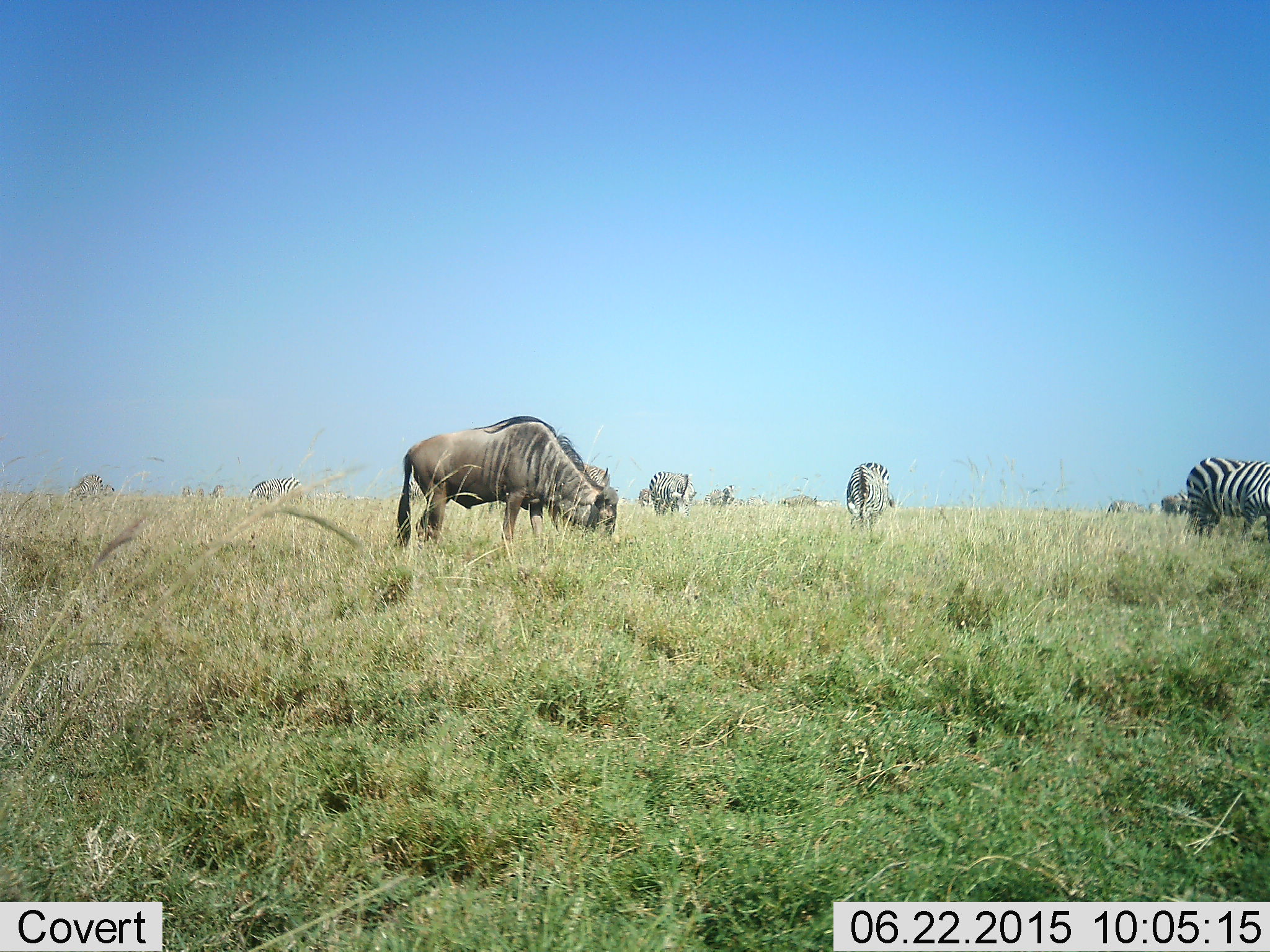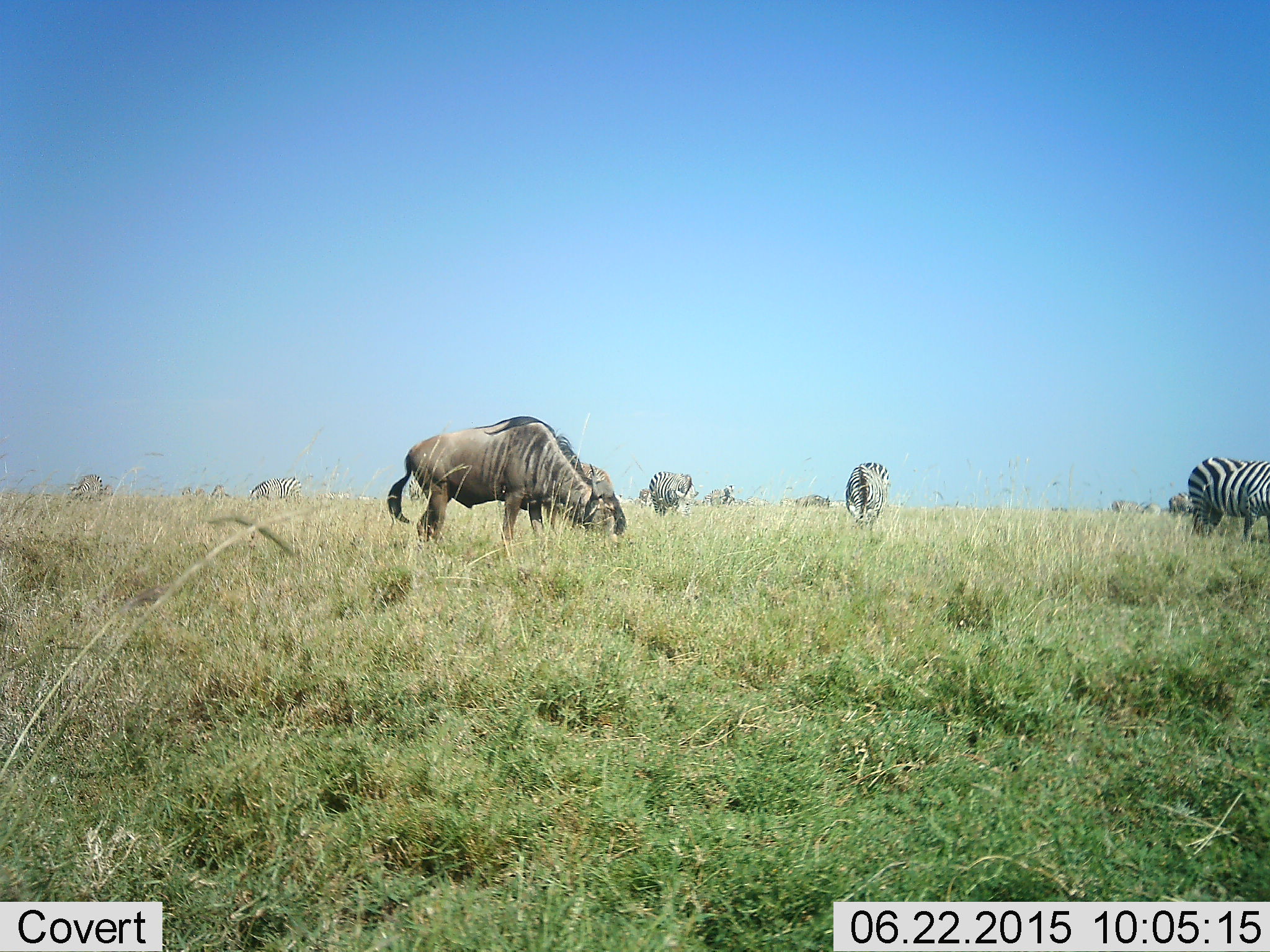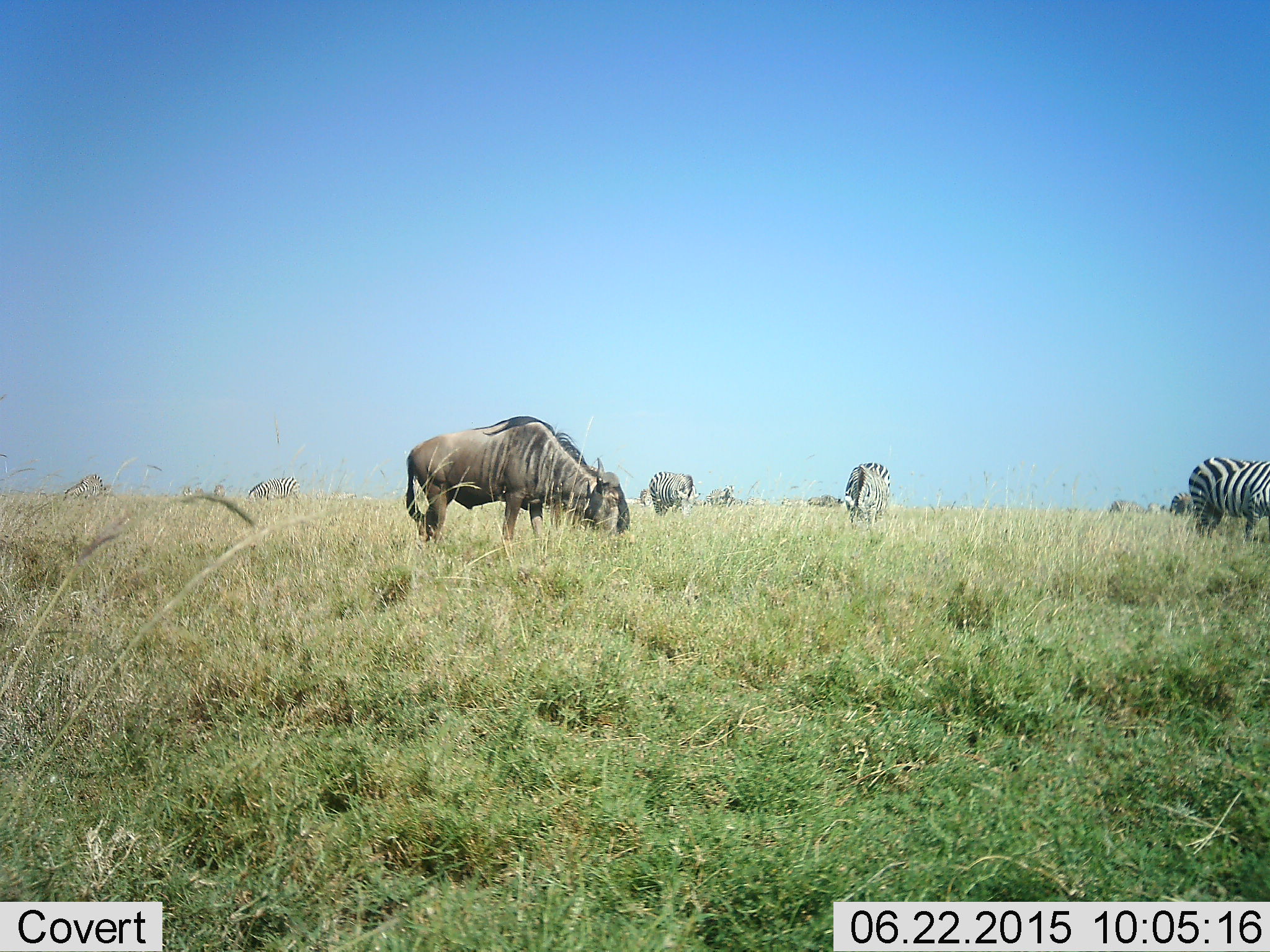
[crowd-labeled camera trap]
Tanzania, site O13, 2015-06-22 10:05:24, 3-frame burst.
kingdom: Animalia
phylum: Chordata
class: Mammalia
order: Artiodactyla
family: Bovidae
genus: Connochaetes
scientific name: Connochaetes taurinus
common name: blue wildebeest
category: wildebeest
Wildebeest (blue wildebeest) (Connochaetes taurinus), count 1. Behavior (volunteer vote fractions): standing 25%, resting 0%, moving 17%, interacting 0%. Young present (vote fraction): 0%. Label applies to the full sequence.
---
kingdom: Animalia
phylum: Chordata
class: Mammalia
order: Perissodactyla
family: Equidae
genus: Equus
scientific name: Equus quagga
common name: plains zebra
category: zebra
Zebra (plains zebra) (Equus quagga), count 6. Behavior (volunteer vote fractions): standing 36%, resting 0%, moving 9%, interacting 9%. Young present (vote fraction): 0%. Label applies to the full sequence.